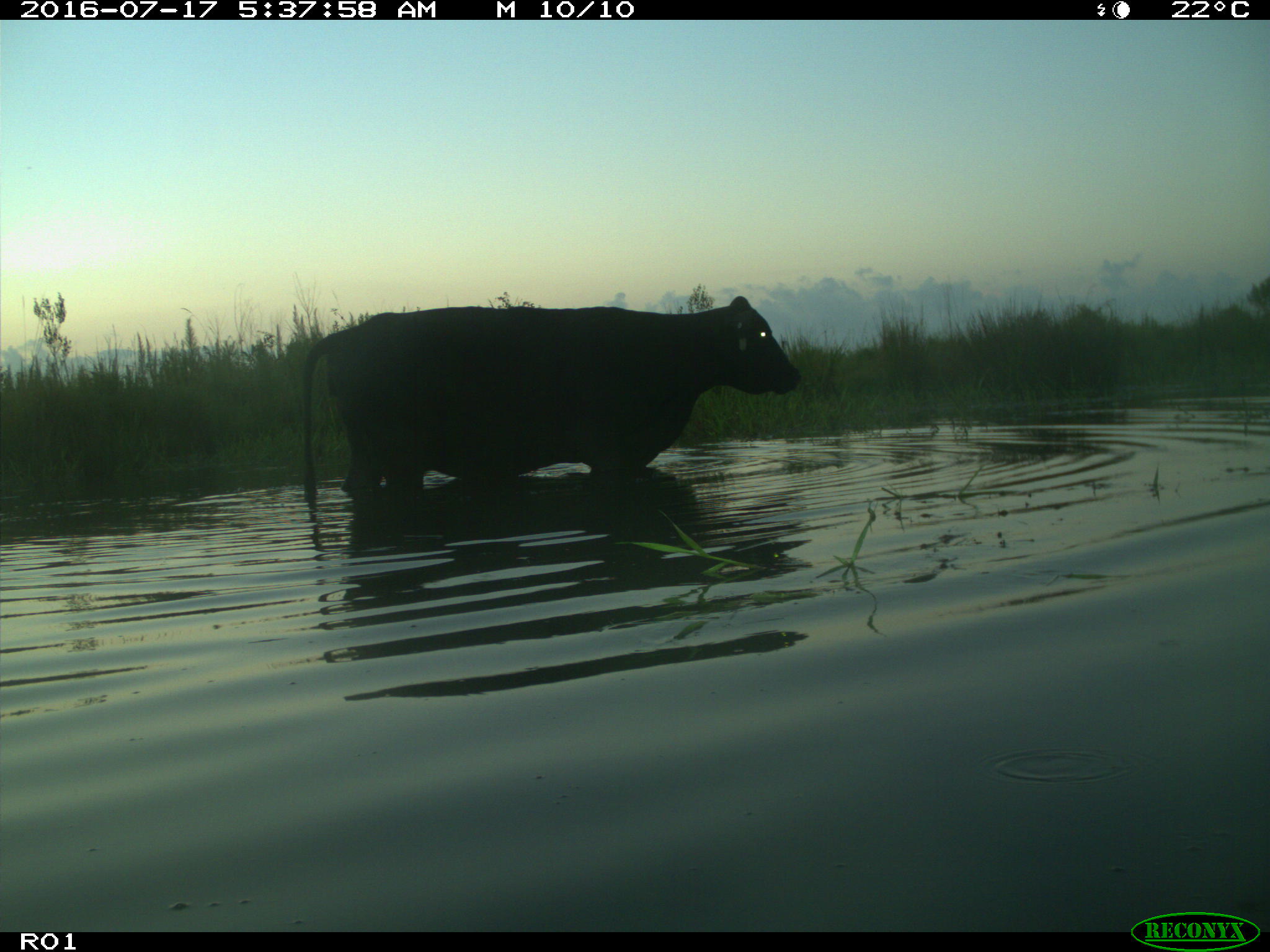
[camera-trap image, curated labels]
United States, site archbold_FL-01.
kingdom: Animalia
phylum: Chordata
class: Mammalia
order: Artiodactyla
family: Bovidae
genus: Bos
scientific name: Bos taurus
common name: domestic cow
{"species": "Bos taurus (domestic cow)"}